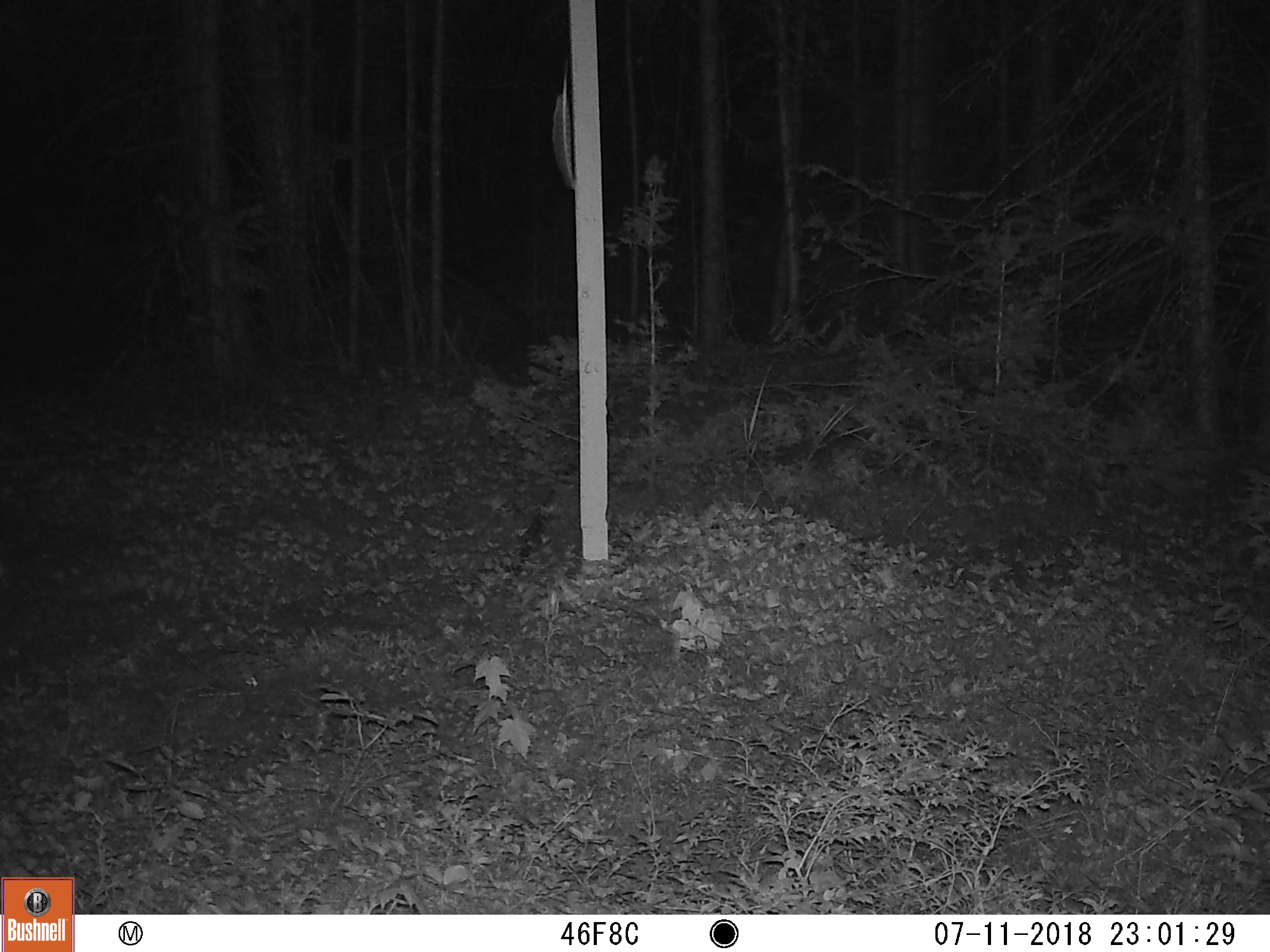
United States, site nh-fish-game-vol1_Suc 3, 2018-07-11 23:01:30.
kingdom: Animalia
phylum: Chordata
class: Mammalia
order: Artiodactyla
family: Cervidae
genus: Odocoileus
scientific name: Odocoileus virginianus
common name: white-tailed deer